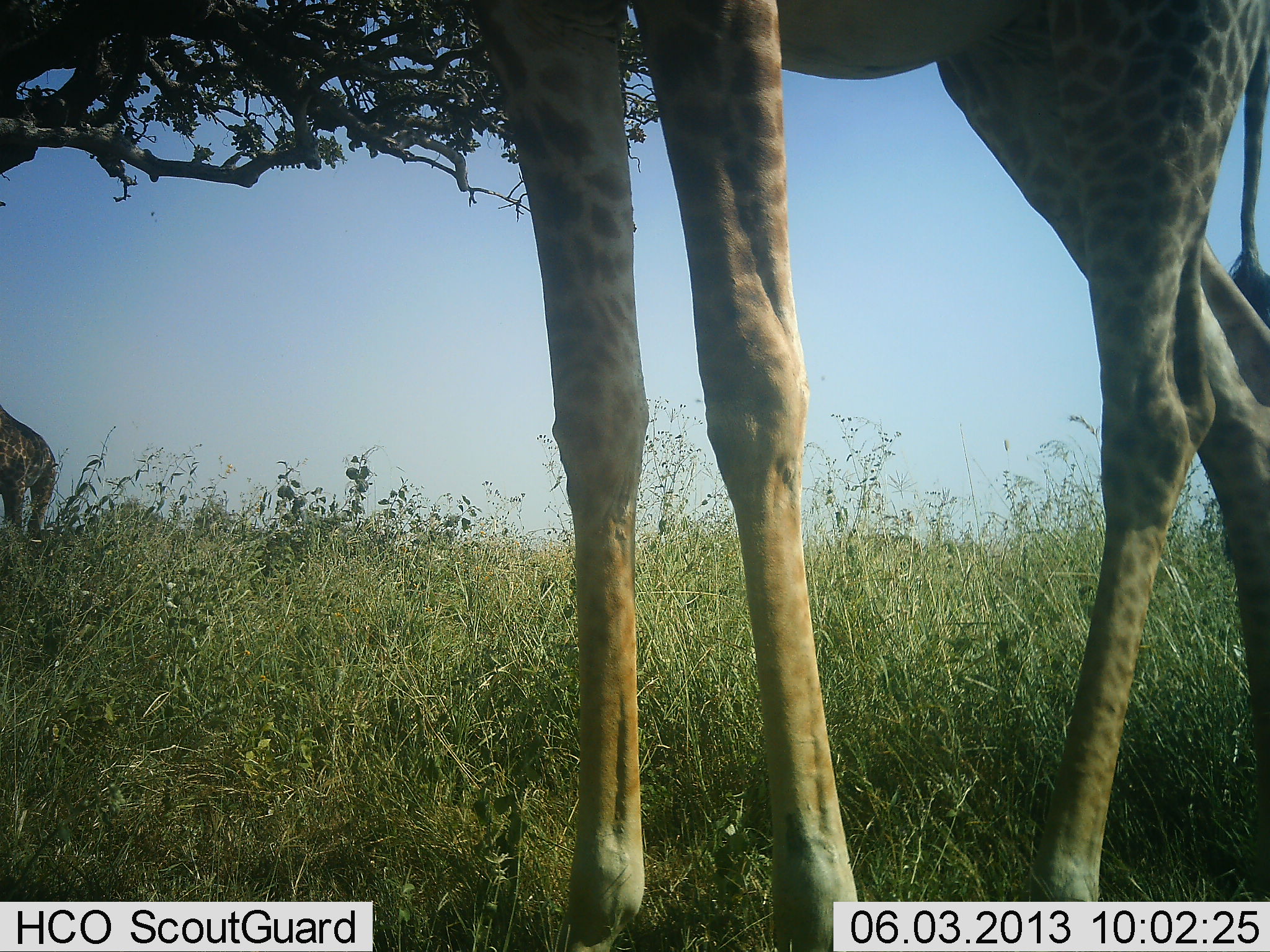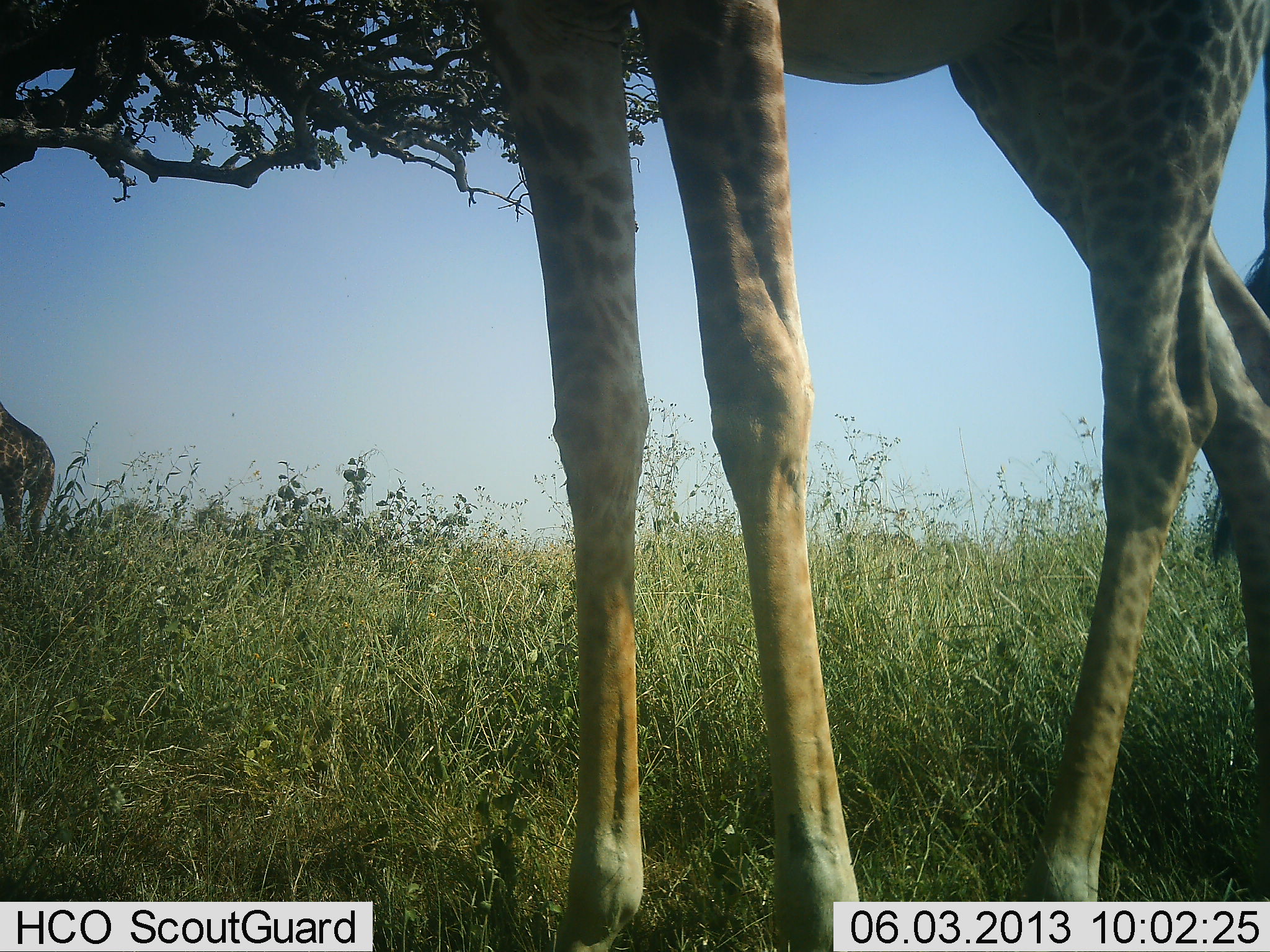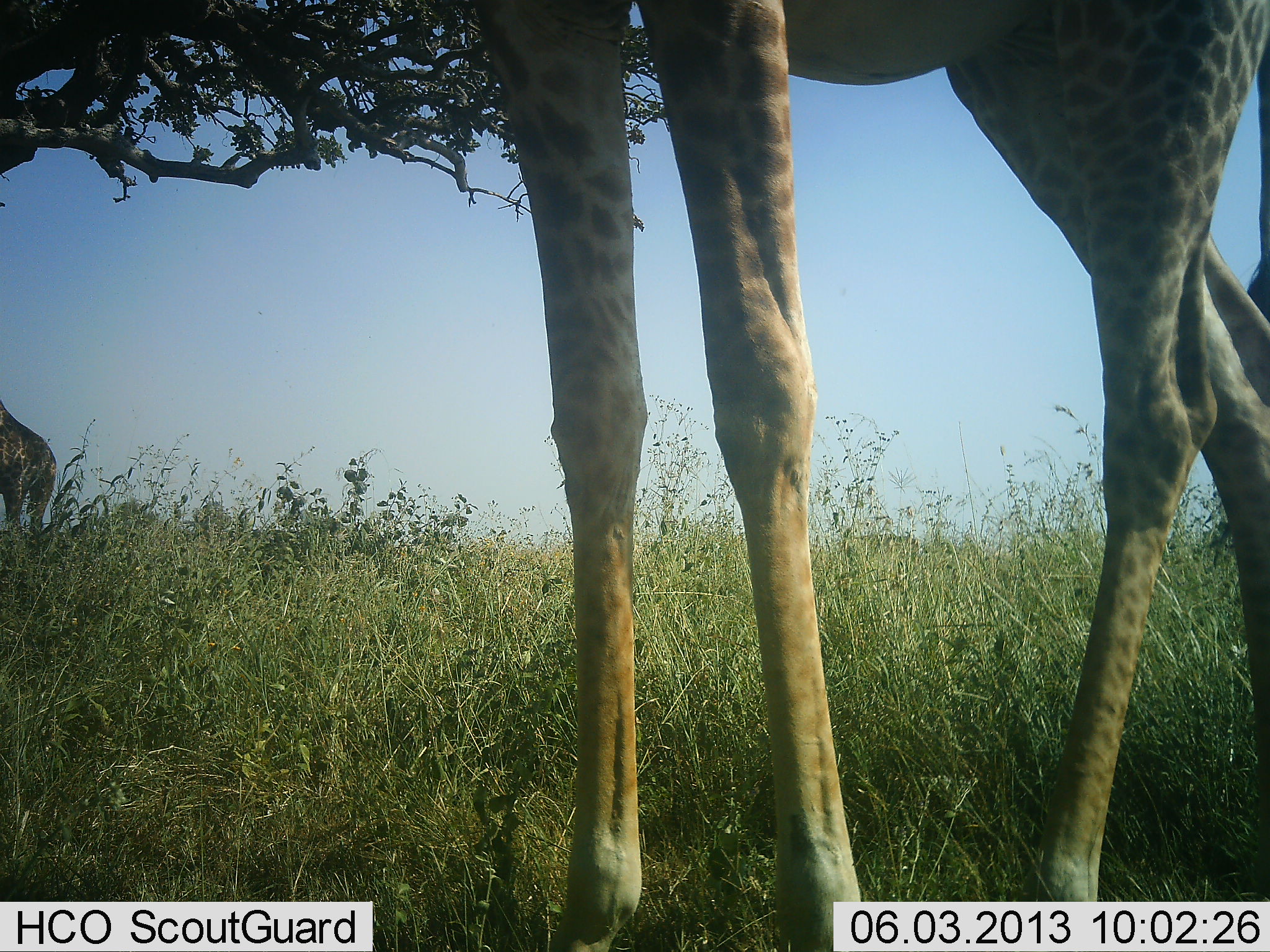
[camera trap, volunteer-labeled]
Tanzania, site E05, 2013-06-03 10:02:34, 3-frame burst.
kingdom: Animalia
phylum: Chordata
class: Mammalia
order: Artiodactyla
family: Giraffidae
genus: Giraffa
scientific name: Giraffa camelopardalis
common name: giraffe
Giraffe (Giraffa camelopardalis), count 2. Behavior (volunteer vote fractions): standing 86%, resting 0%, moving 5%, interacting 0%. Young present (vote fraction): 0%. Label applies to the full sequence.